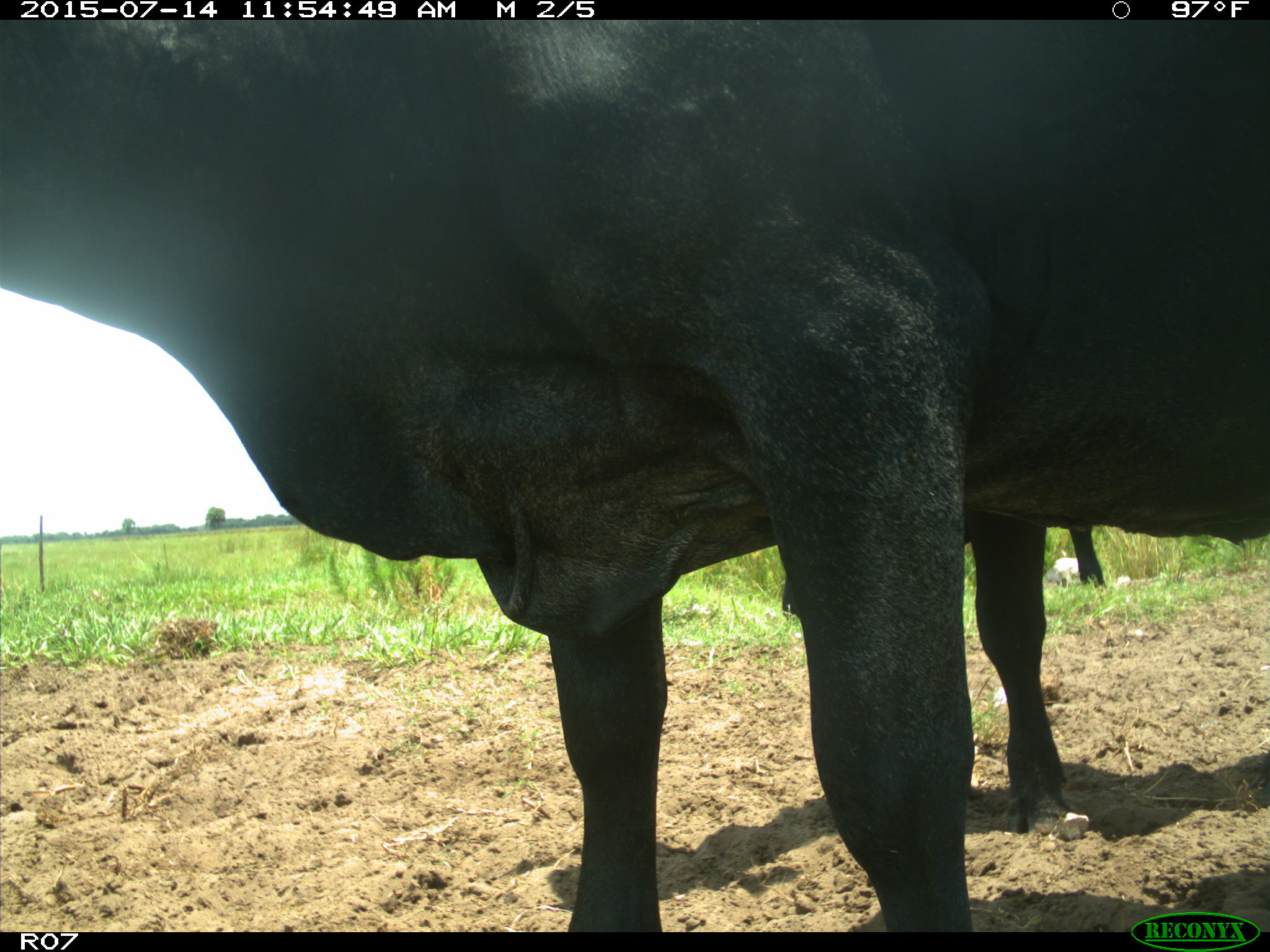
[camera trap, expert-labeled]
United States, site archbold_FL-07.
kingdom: Animalia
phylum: Chordata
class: Mammalia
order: Artiodactyla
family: Bovidae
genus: Bos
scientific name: Bos taurus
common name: domestic cow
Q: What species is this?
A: Bos taurus (domestic cow).